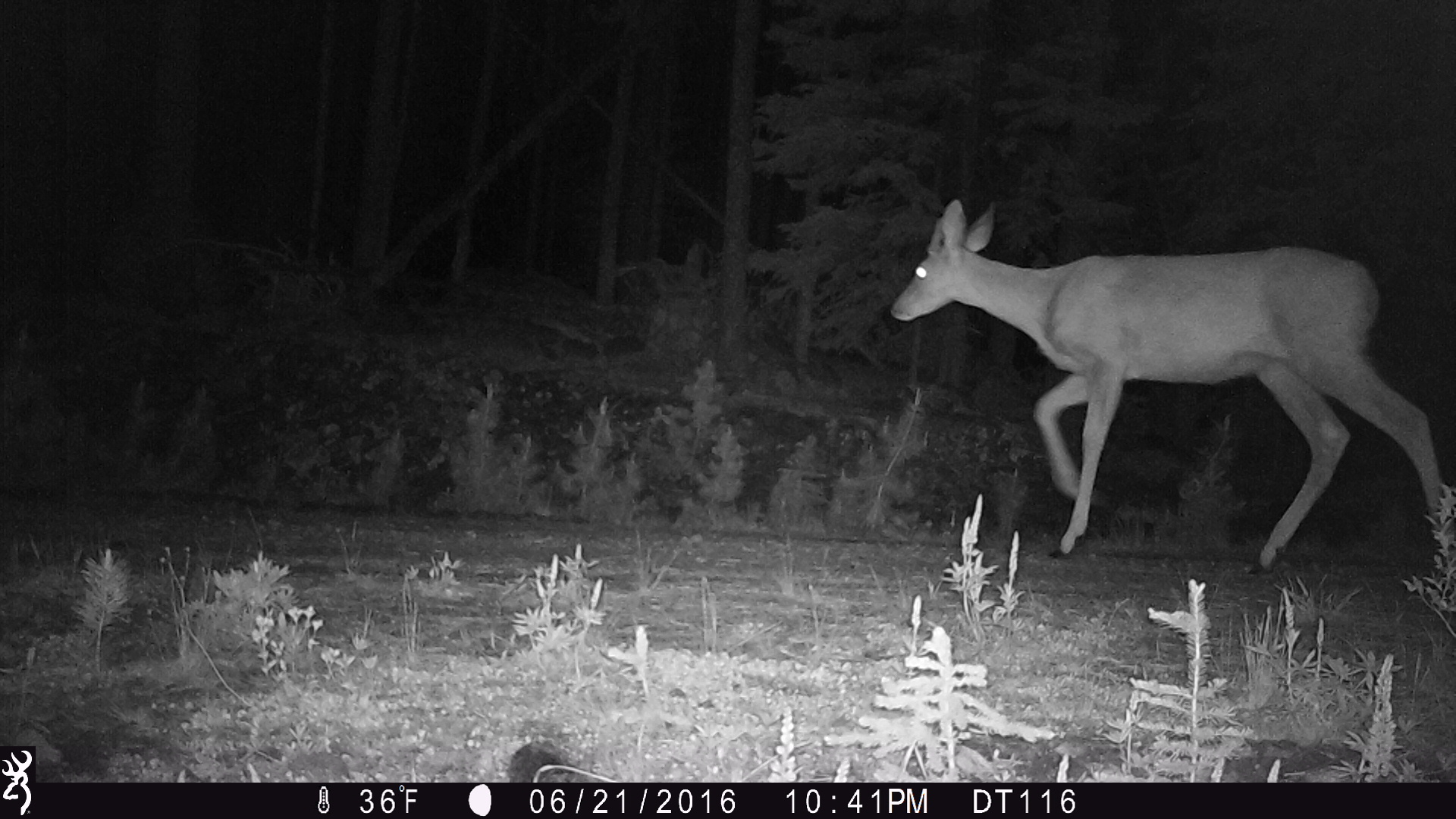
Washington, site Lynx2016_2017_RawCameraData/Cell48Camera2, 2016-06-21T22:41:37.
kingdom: Animalia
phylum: Chordata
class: Mammalia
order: Artiodactyla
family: Cervidae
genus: Odocoileus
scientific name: Odocoileus hemionus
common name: mule deer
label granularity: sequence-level